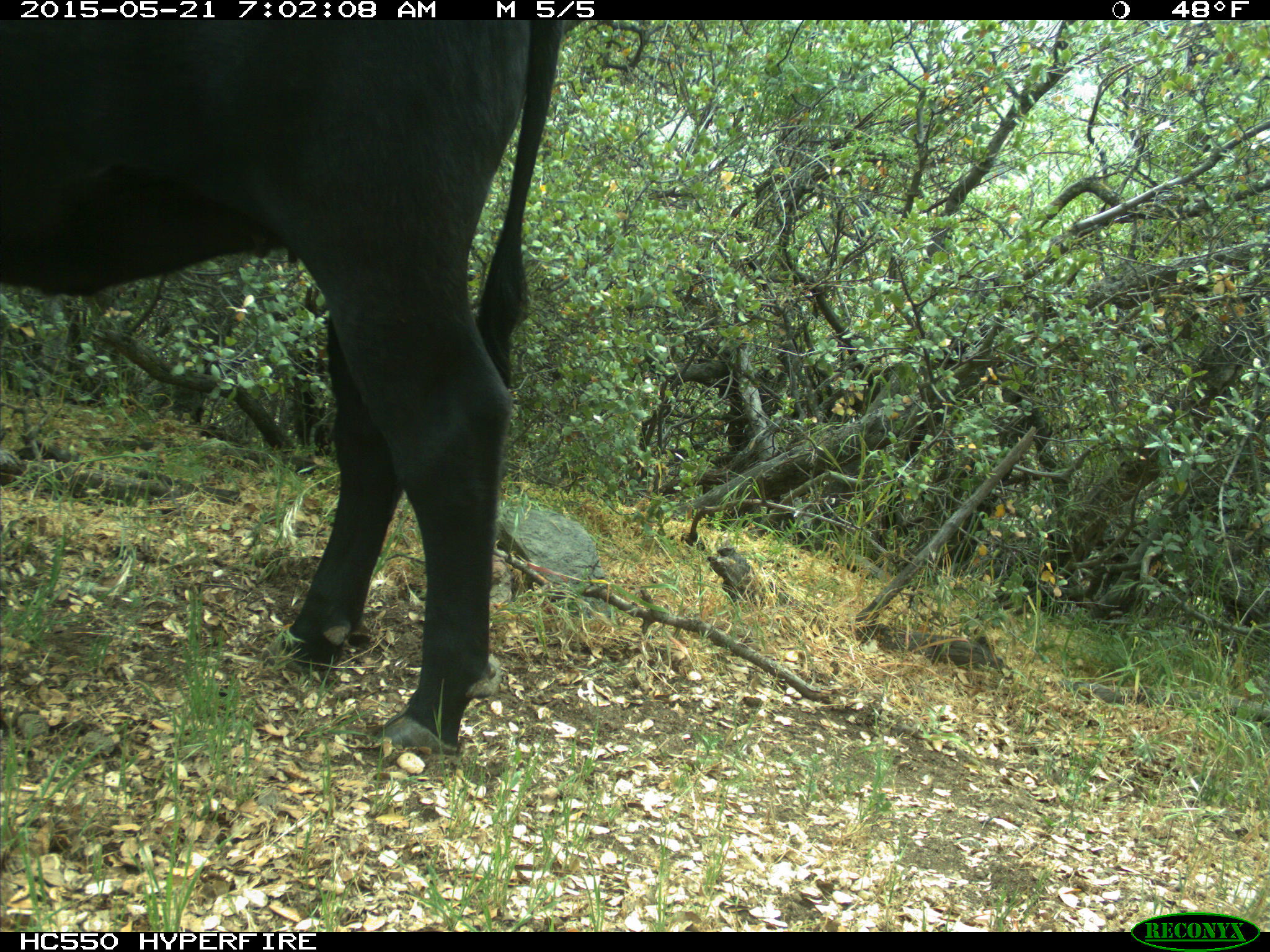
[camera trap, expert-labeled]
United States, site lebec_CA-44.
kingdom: Animalia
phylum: Chordata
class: Mammalia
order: Artiodactyla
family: Bovidae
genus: Bos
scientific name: Bos taurus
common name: domestic cow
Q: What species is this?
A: Bos taurus (domestic cow).